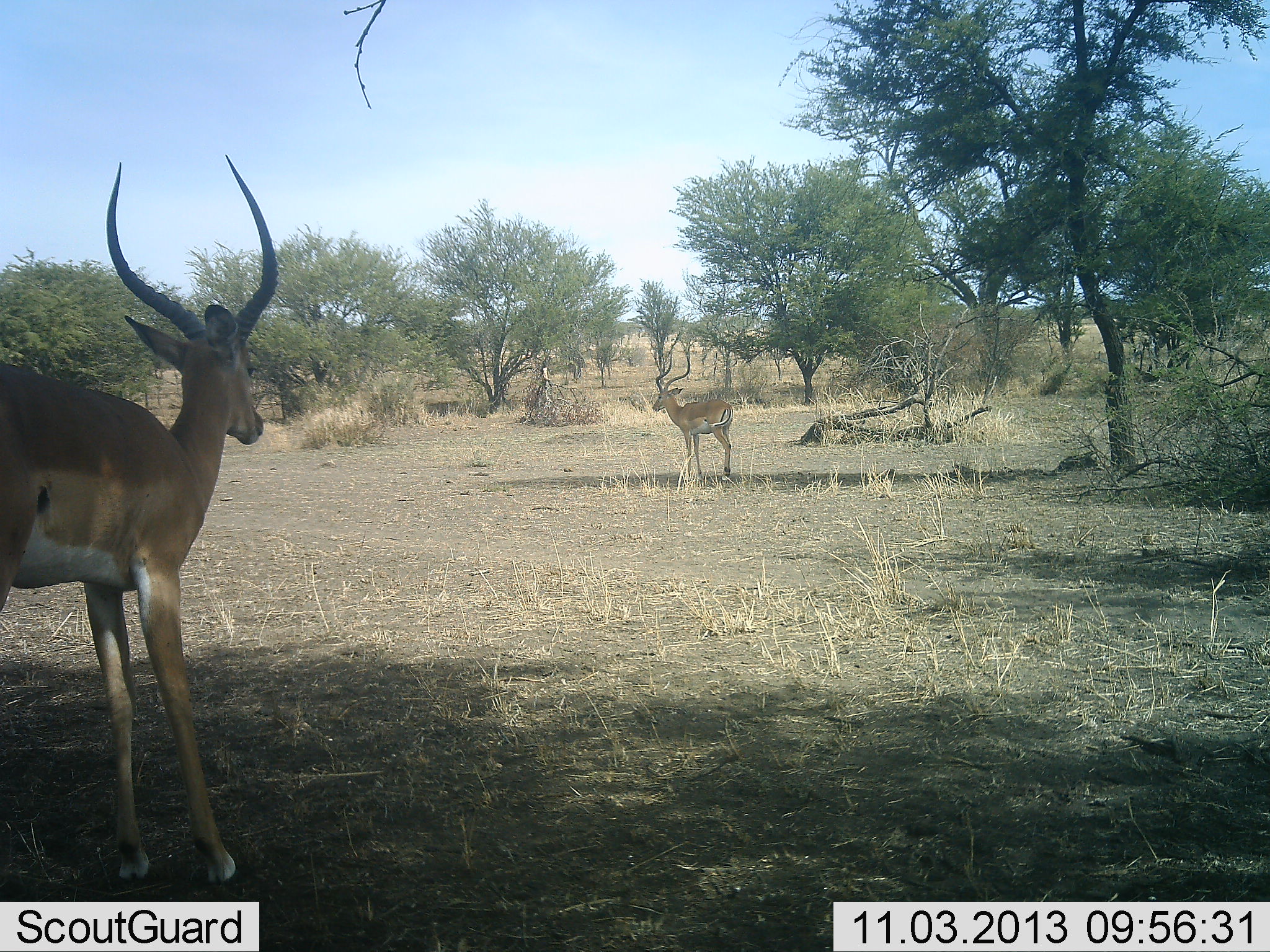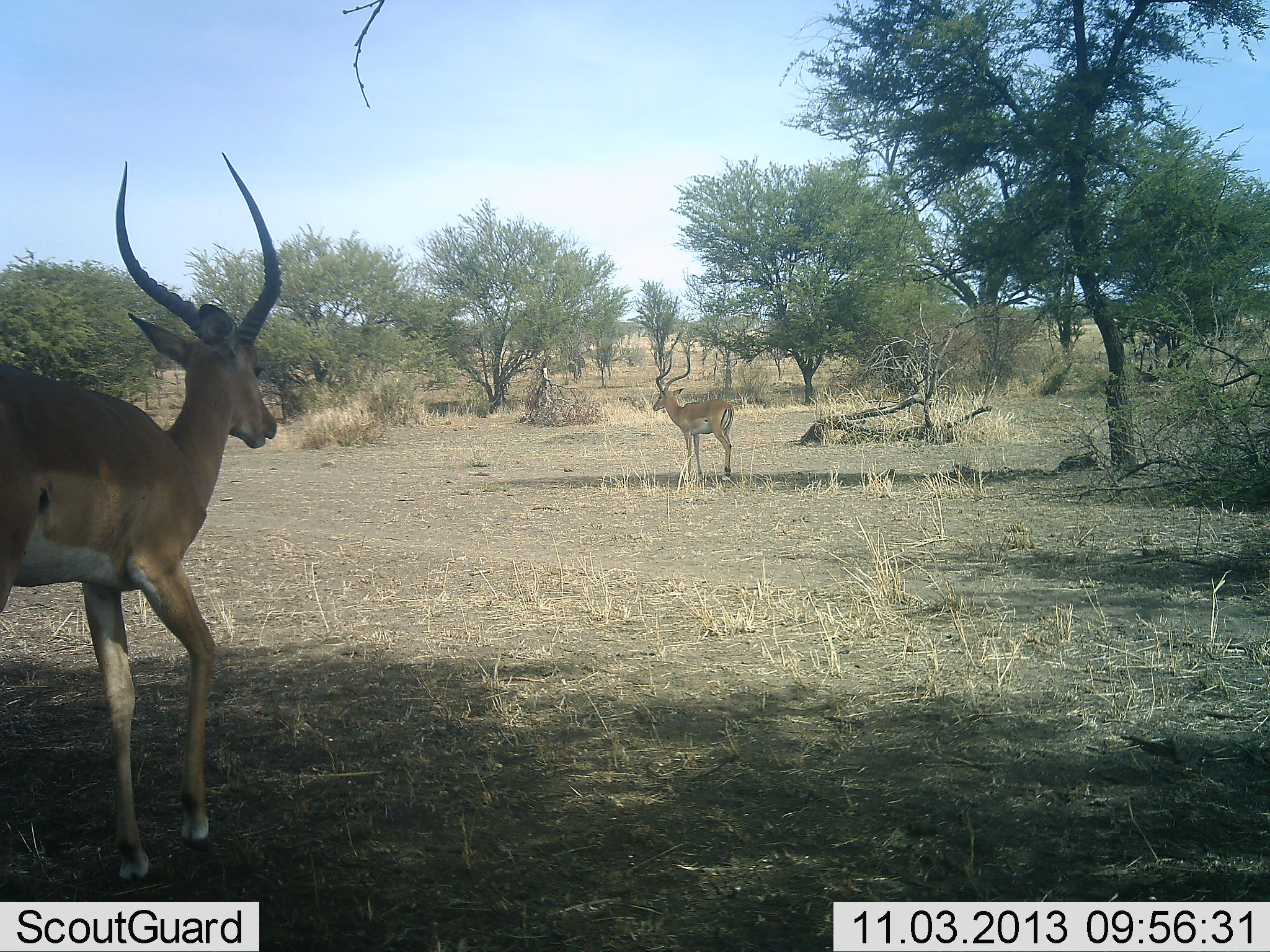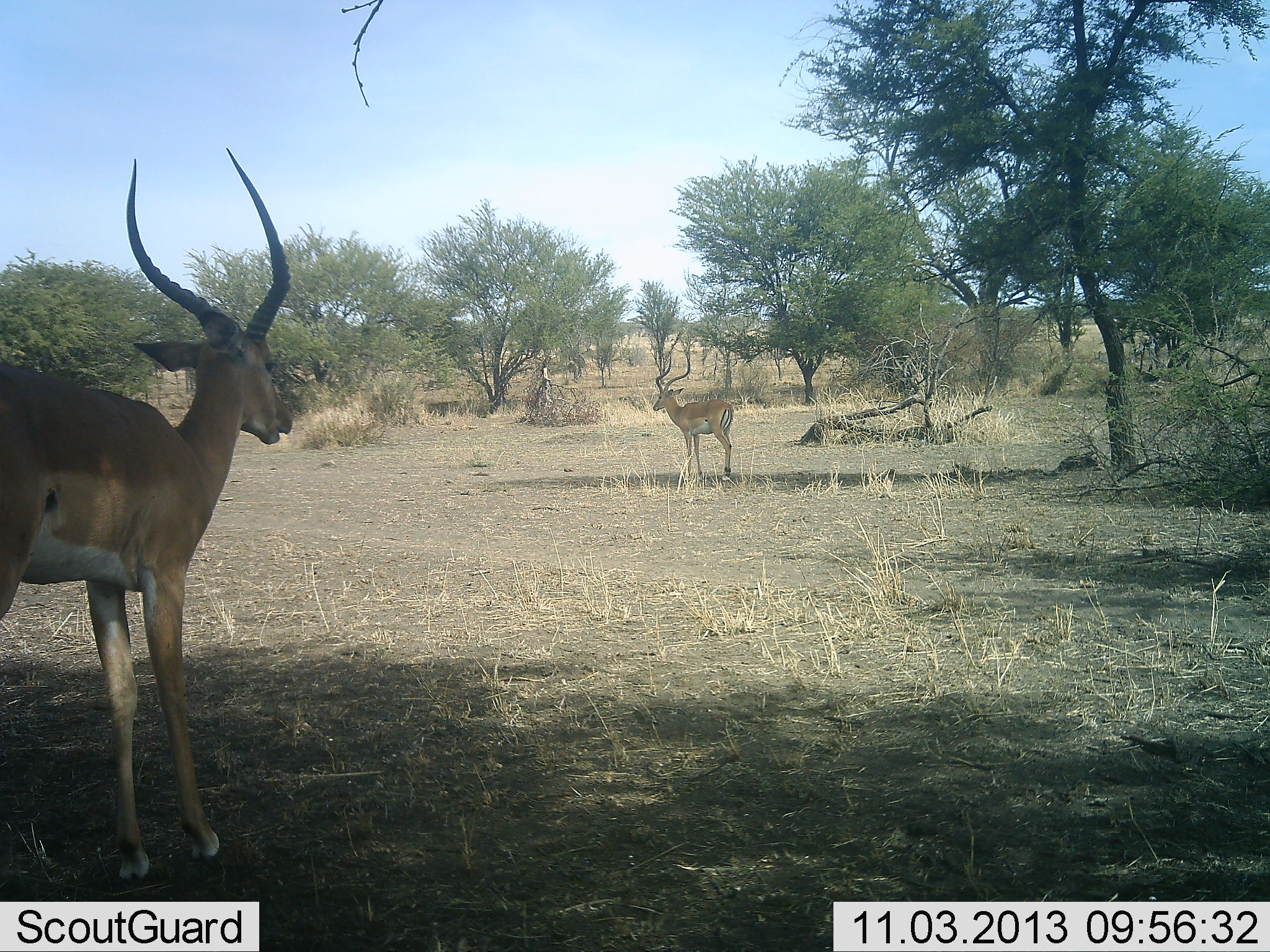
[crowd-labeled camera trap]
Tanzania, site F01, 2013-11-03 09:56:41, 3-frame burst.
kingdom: Animalia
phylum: Chordata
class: Mammalia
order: Artiodactyla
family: Bovidae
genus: Aepyceros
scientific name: Aepyceros melampus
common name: impala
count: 2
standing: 80%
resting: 10%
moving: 20%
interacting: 0%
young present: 0%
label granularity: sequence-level